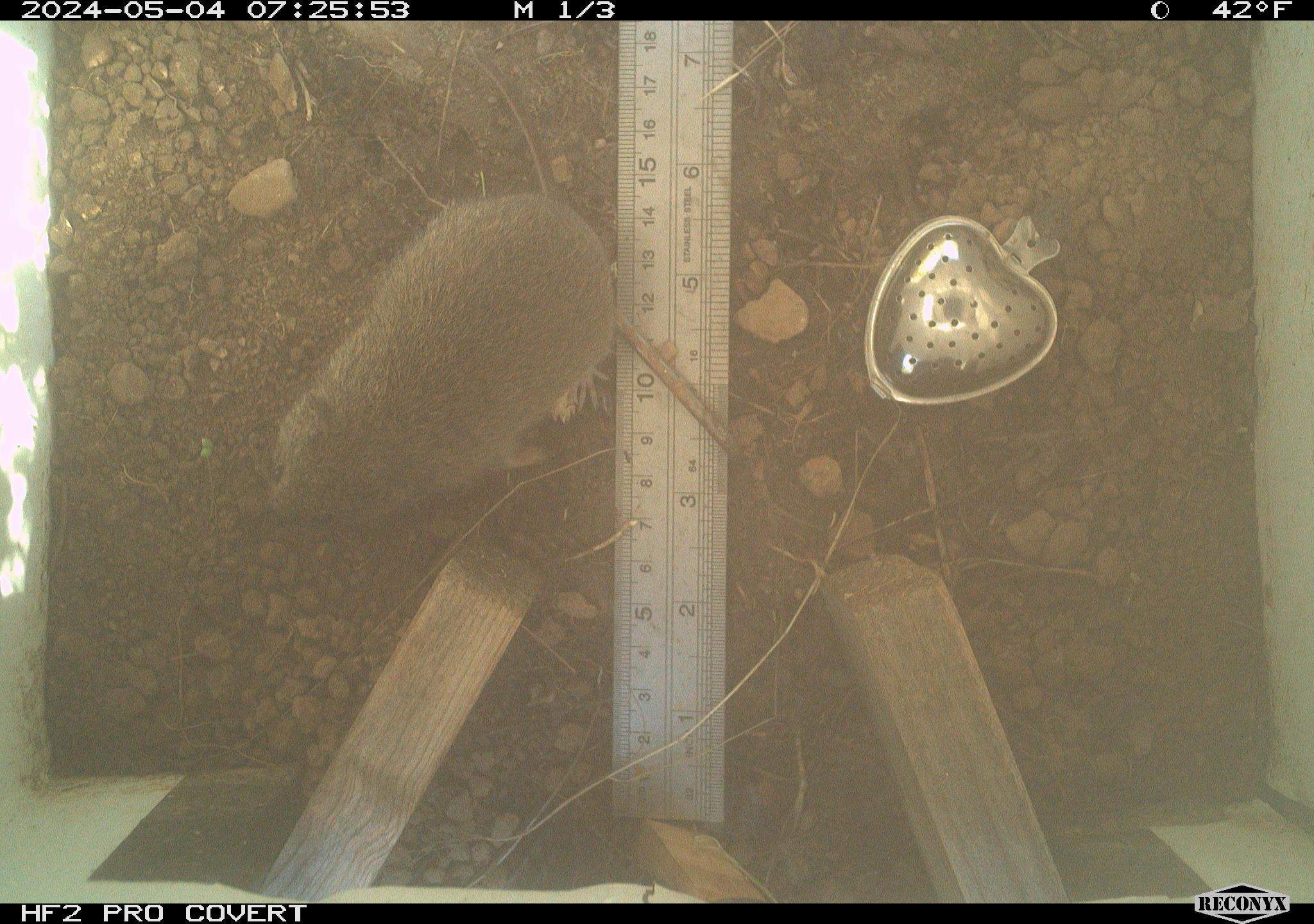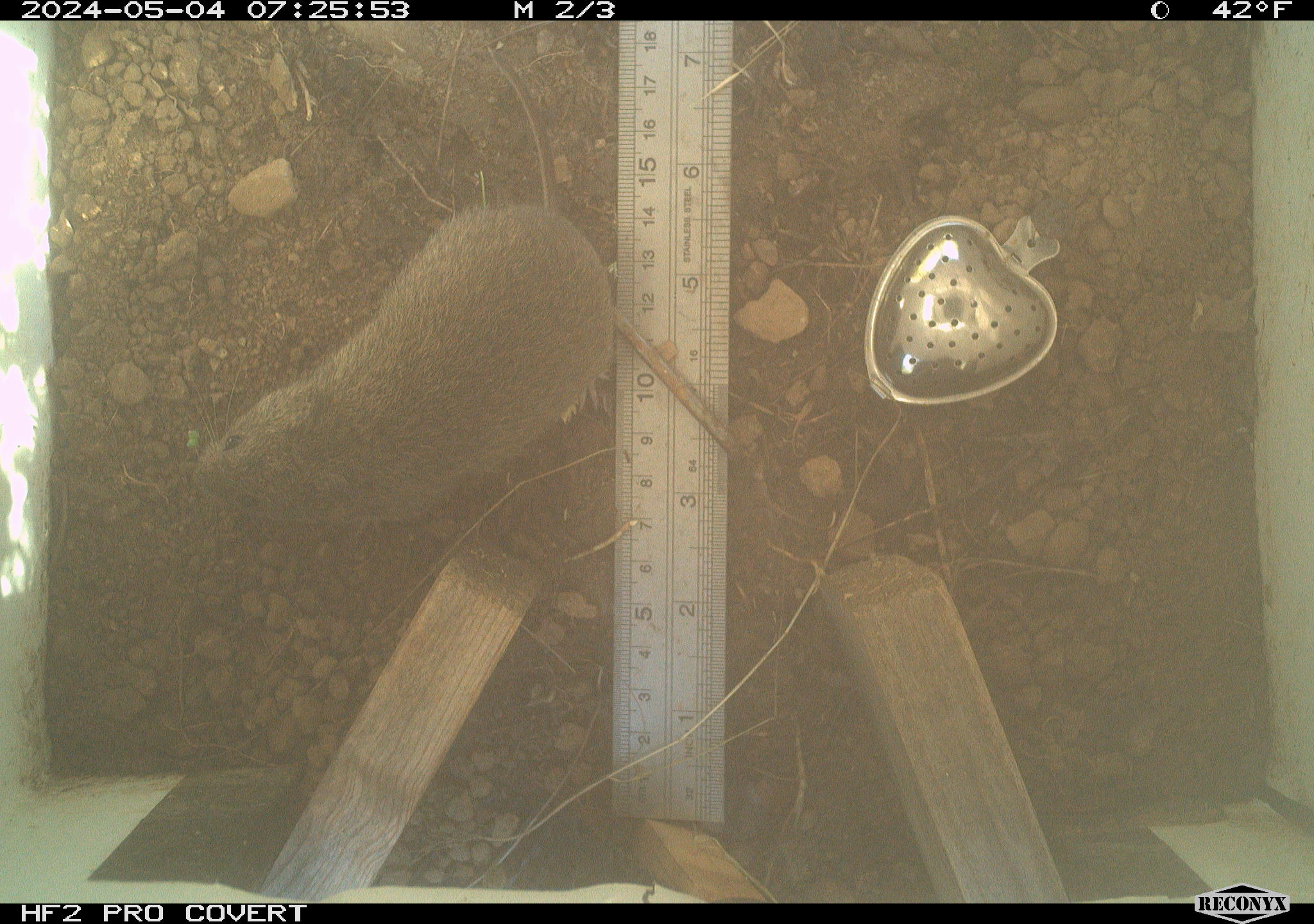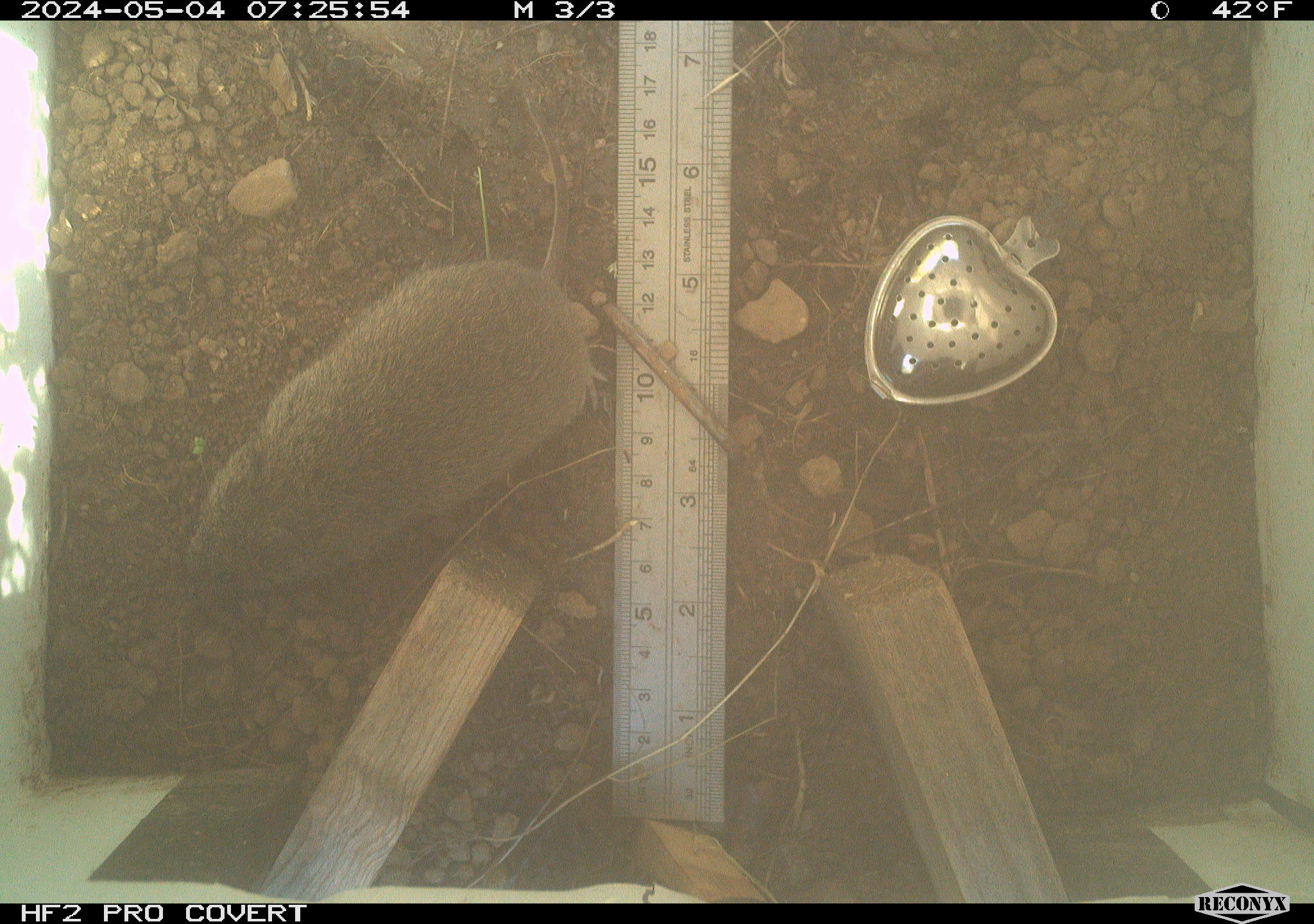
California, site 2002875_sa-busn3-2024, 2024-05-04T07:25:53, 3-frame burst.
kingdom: Animalia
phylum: Chordata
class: Mammalia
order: Rodentia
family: Cricetidae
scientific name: Arvicolinae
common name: voles, lemmings, and muskrats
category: arvicolinae subfamily